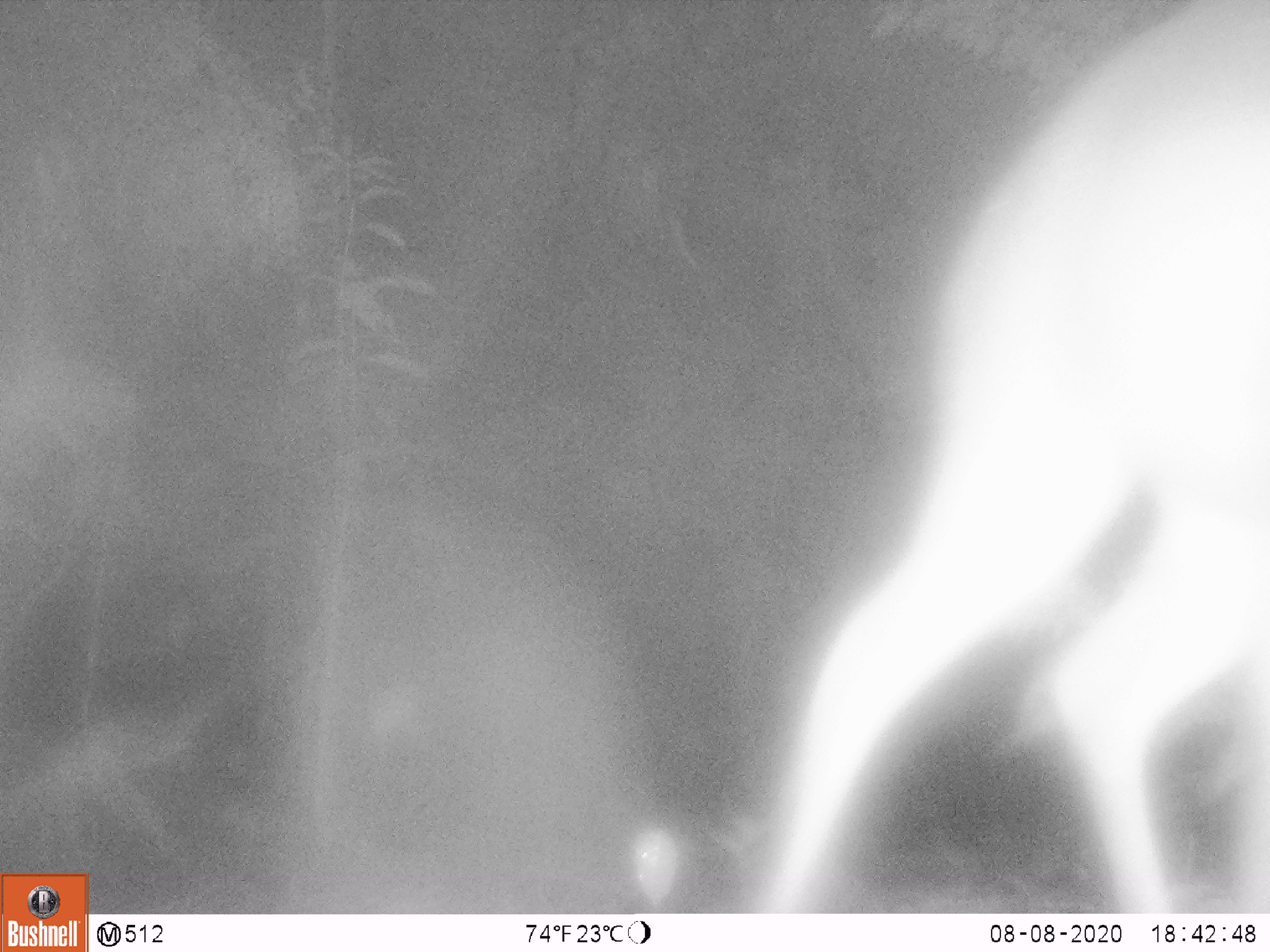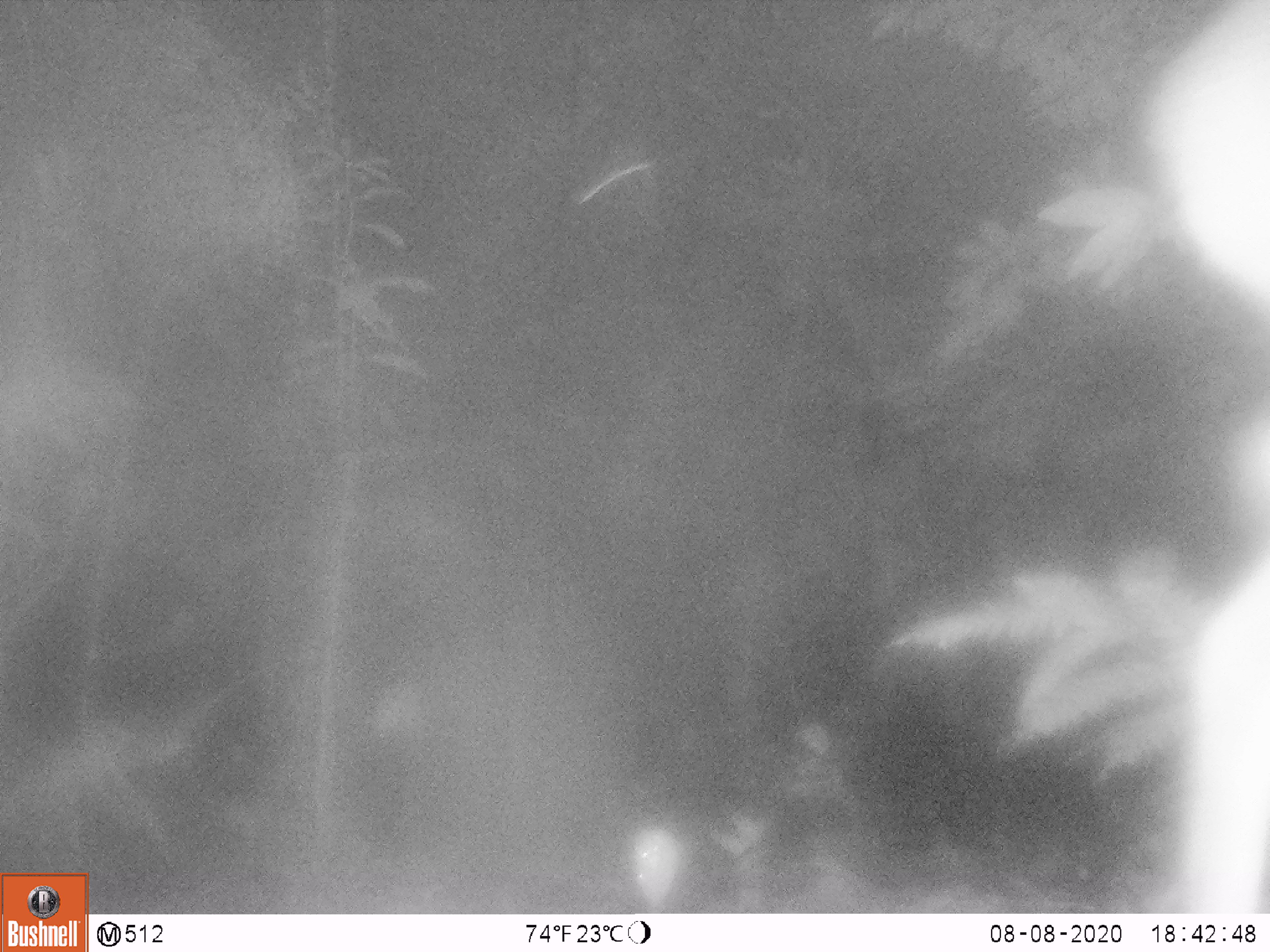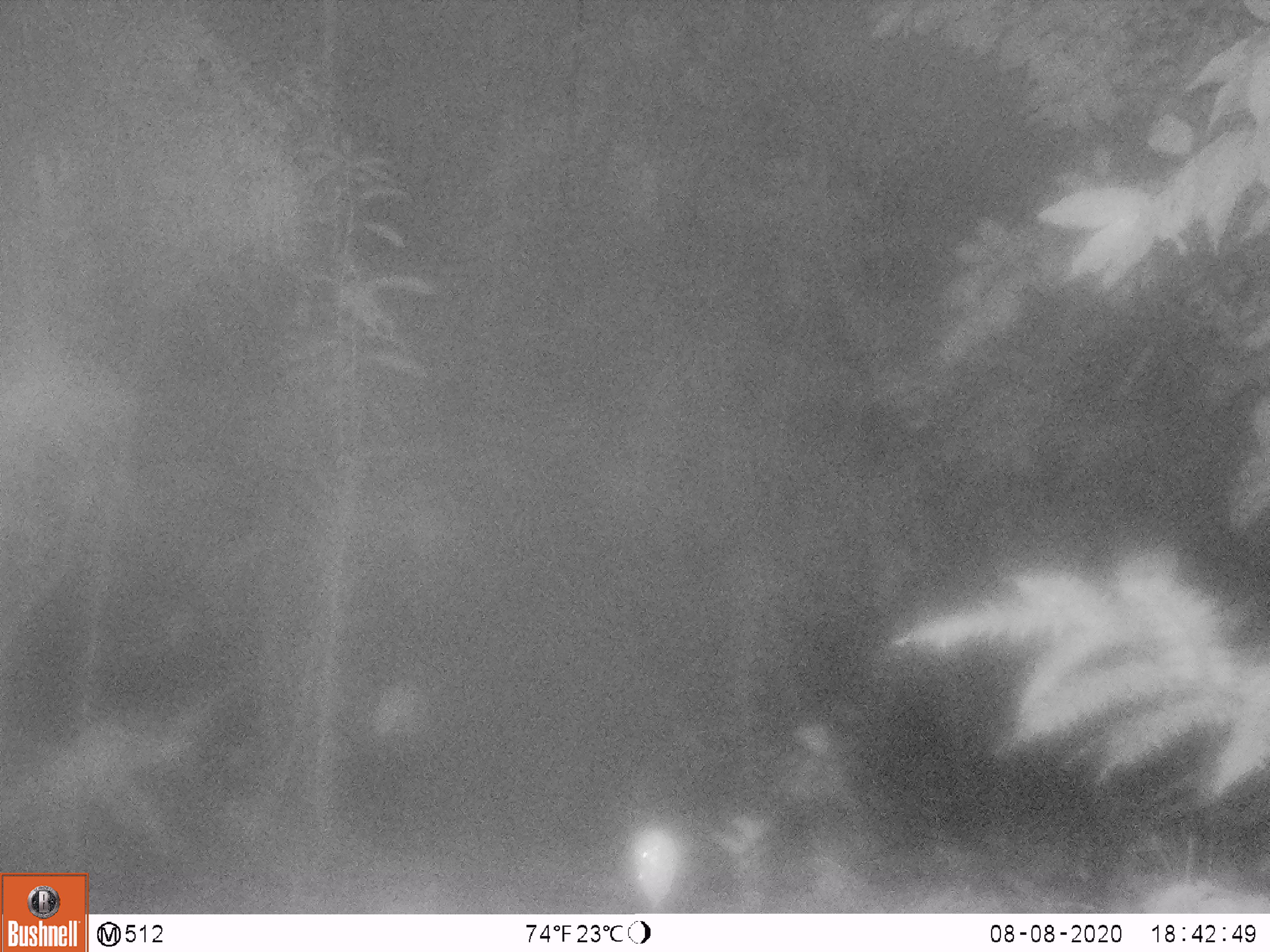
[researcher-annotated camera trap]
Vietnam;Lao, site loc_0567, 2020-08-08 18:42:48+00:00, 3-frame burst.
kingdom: Animalia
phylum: Chordata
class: Mammalia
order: Artiodactyla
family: Cervidae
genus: Muntiacus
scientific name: Muntiacus vuquangensis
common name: large-antlered muntjac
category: large antlered muntjac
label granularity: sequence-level